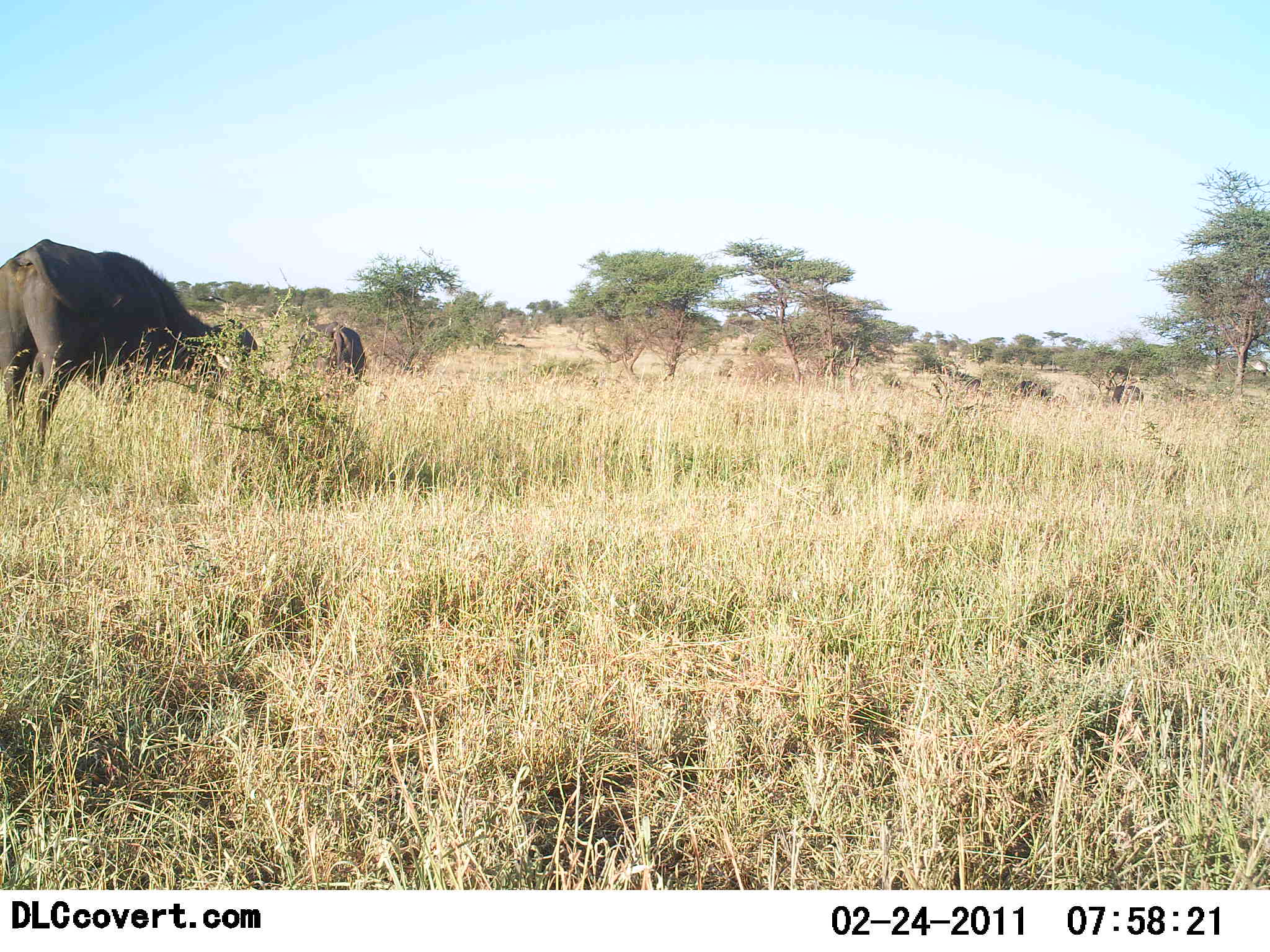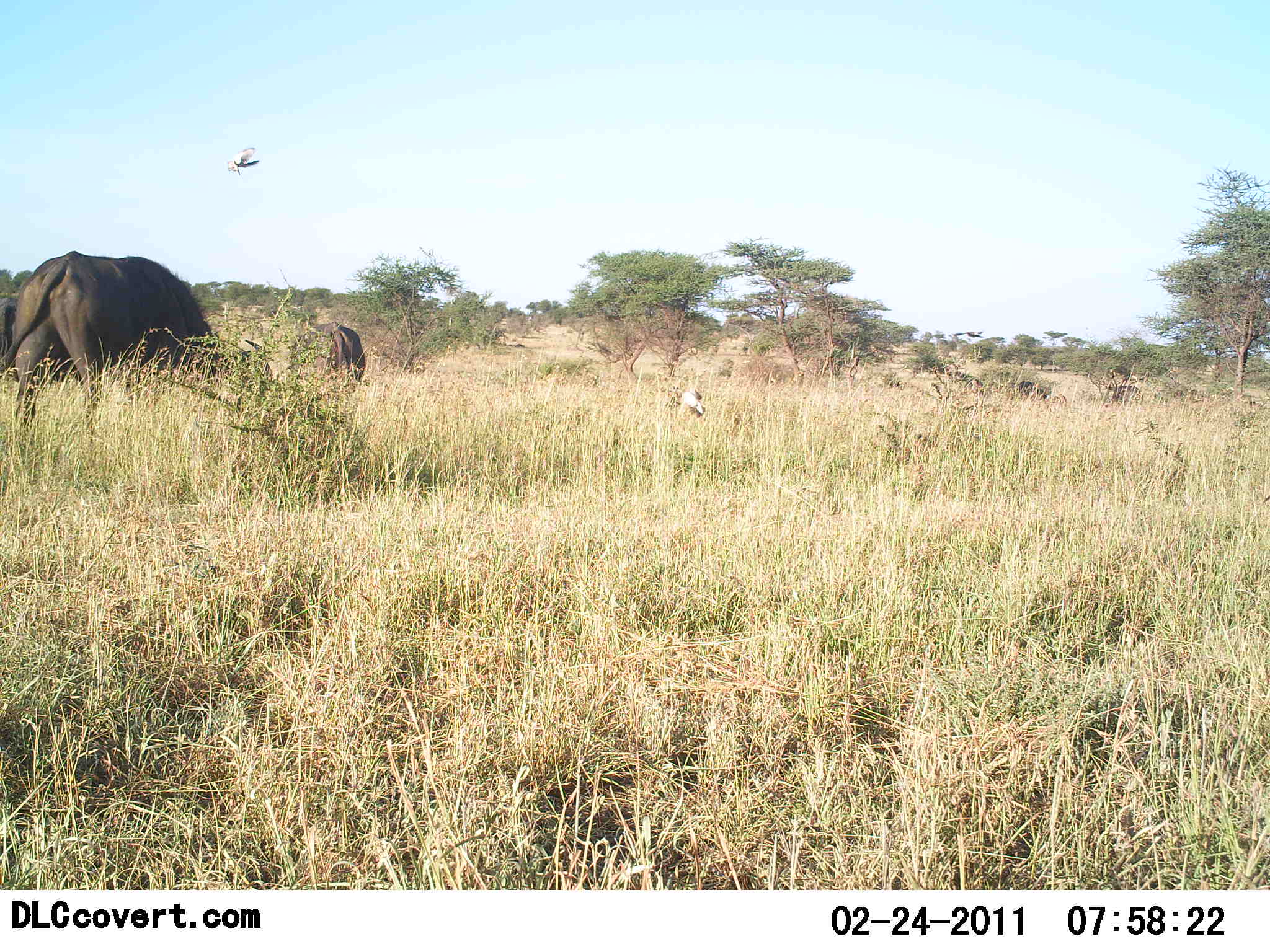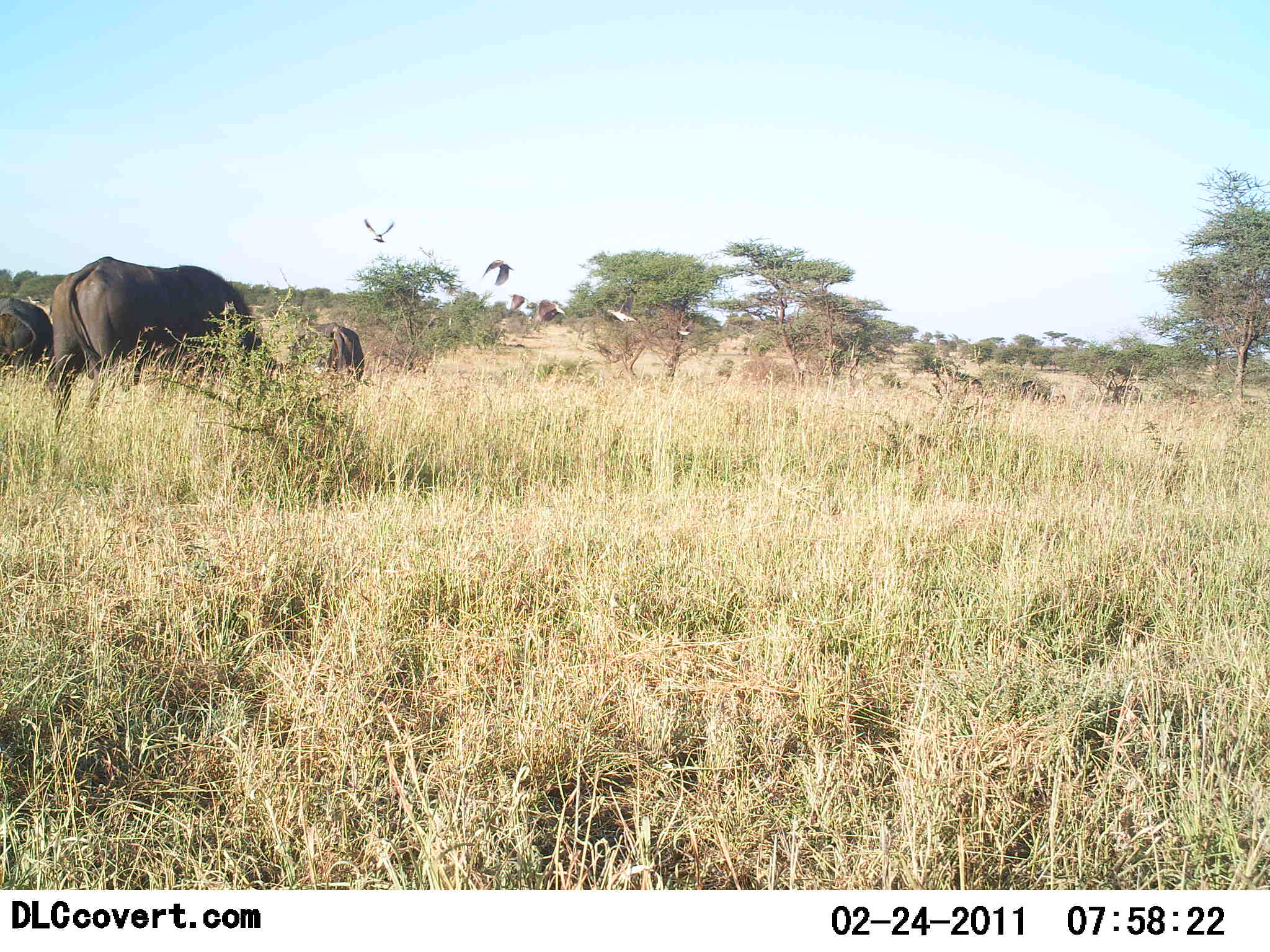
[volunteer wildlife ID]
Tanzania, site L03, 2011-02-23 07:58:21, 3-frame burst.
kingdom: Animalia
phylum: Chordata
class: Mammalia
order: Artiodactyla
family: Bovidae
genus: Syncerus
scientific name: Syncerus caffer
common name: cape buffalo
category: buffalo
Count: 3.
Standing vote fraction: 15%.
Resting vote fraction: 0%.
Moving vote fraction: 31%.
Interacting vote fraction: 0%.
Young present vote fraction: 0%.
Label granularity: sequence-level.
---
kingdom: Animalia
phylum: Chordata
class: Aves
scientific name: Aves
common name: bird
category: otherbird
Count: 4.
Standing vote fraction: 0%.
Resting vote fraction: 0%.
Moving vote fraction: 93%.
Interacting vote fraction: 14%.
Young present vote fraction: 0%.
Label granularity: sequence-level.